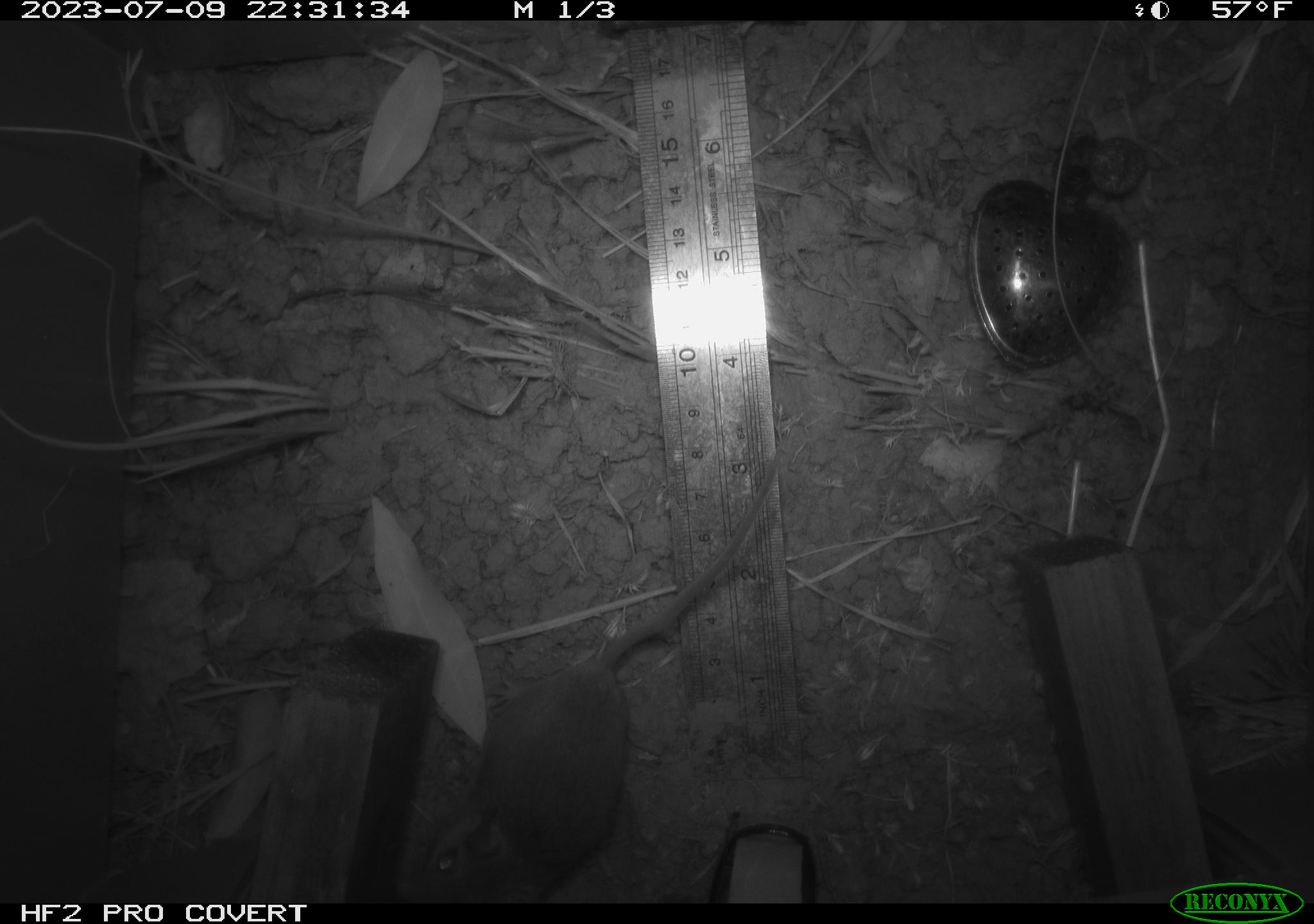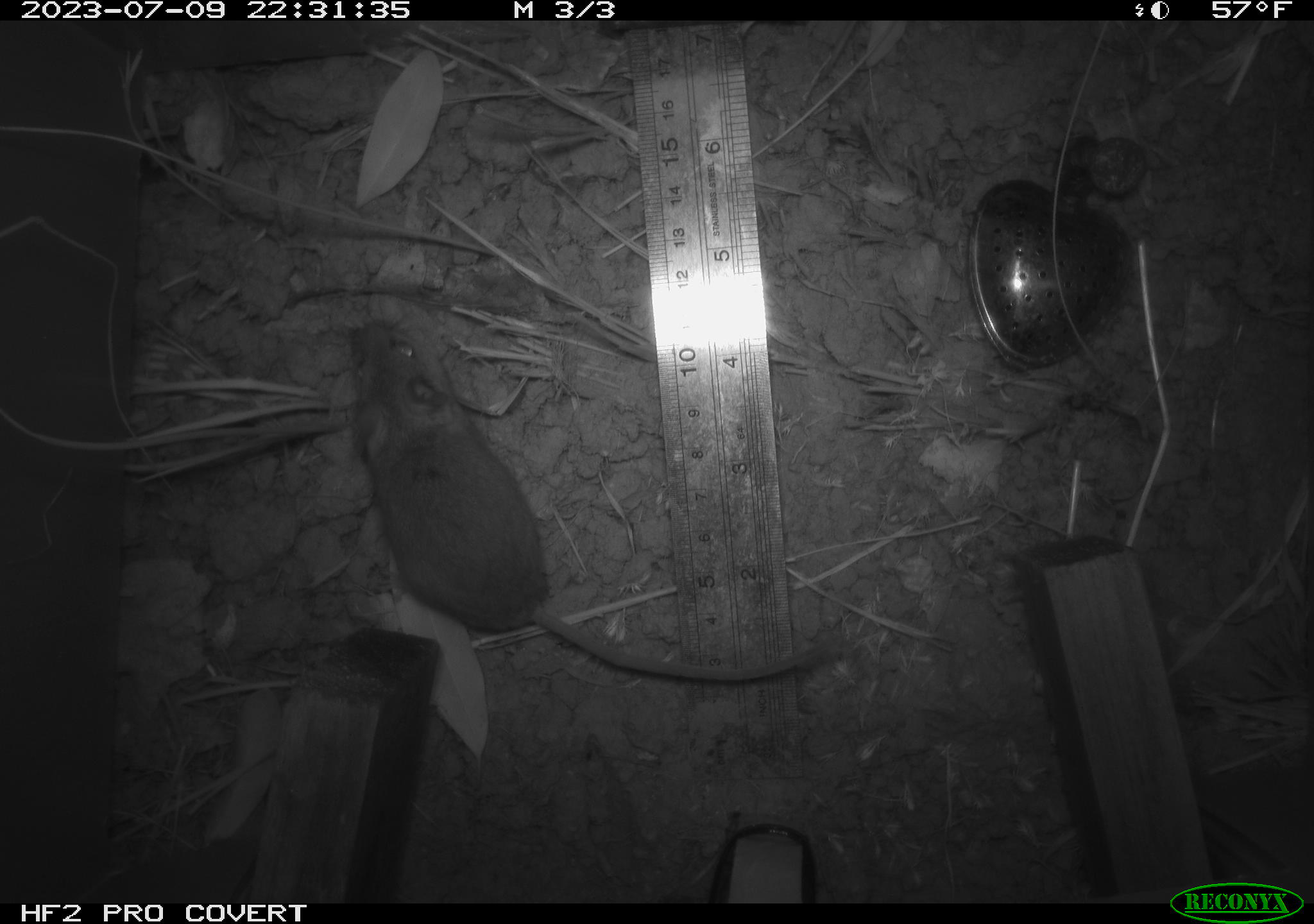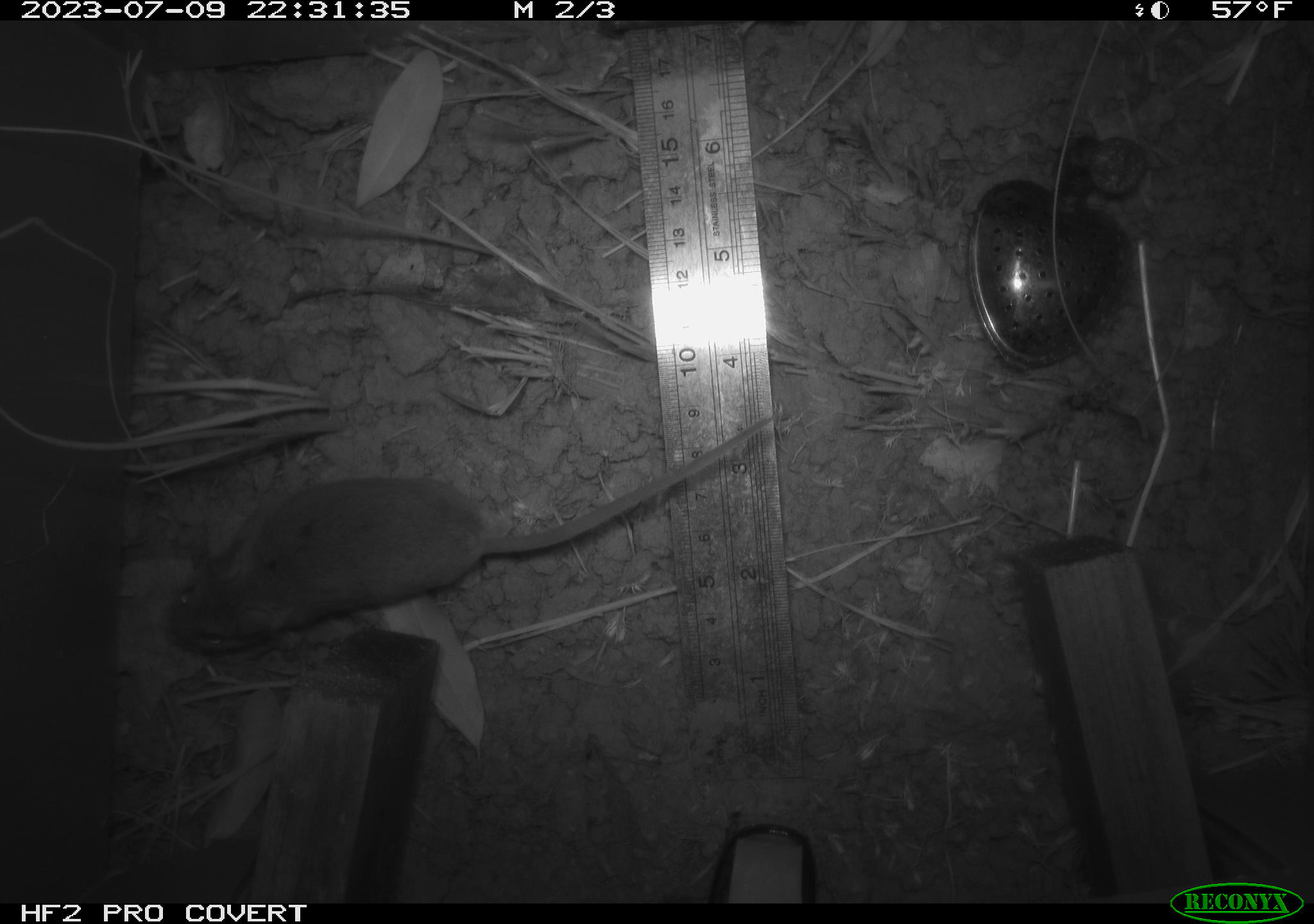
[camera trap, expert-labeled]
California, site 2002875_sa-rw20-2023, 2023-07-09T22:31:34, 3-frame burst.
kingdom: Animalia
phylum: Chordata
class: Mammalia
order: Rodentia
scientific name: Rodentia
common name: mouse species